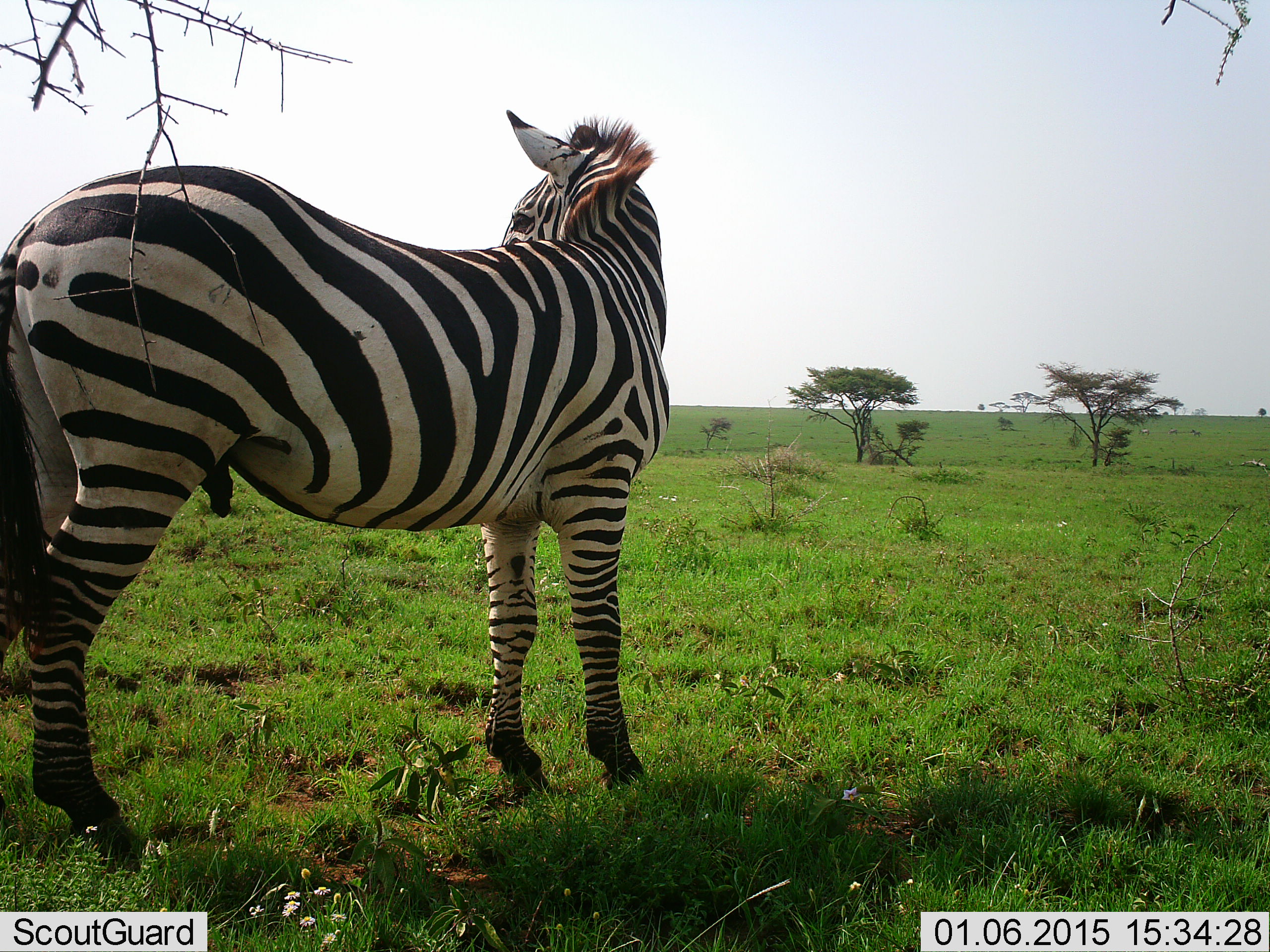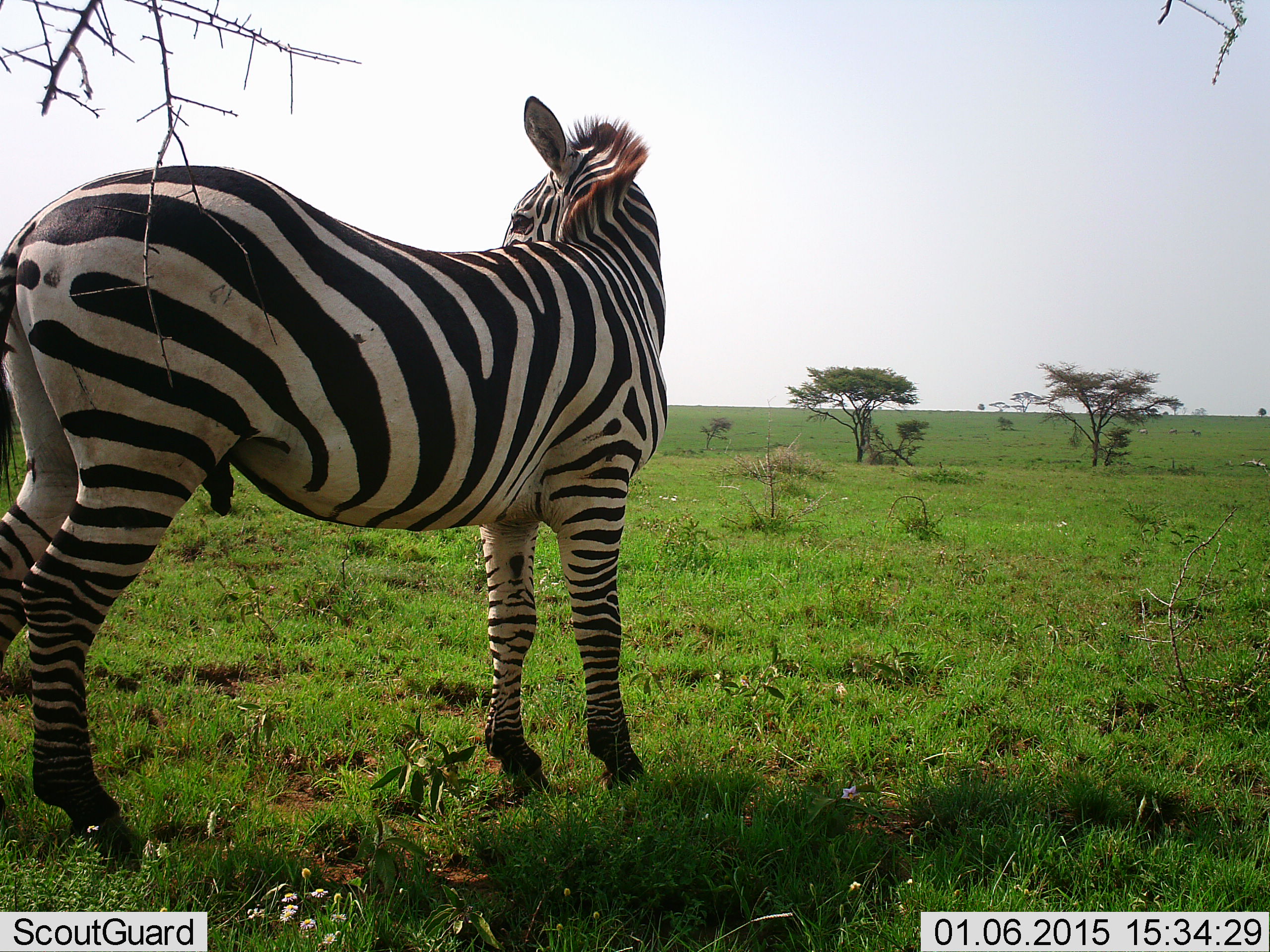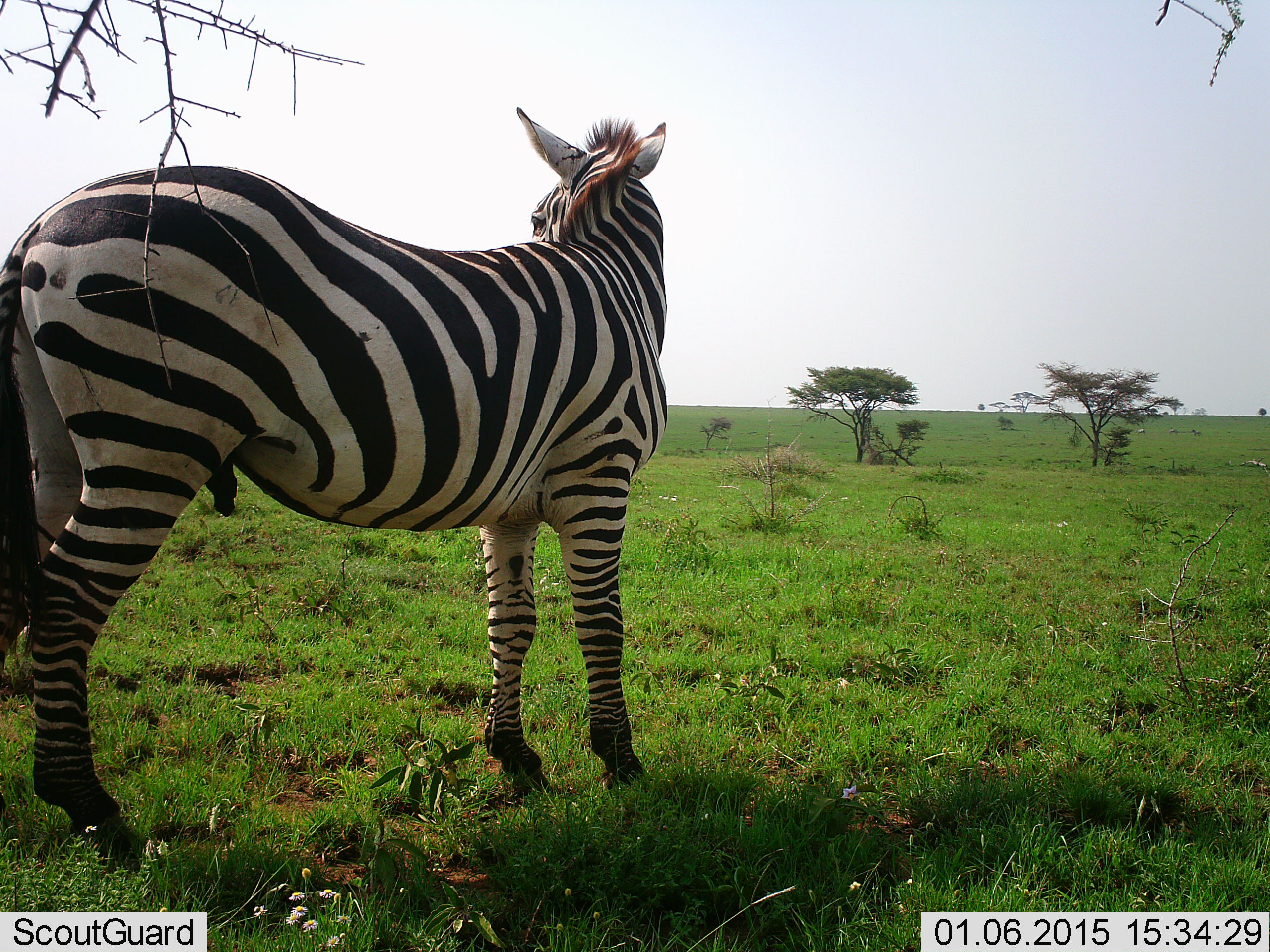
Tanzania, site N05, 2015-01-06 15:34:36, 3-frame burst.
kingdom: Animalia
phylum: Chordata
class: Mammalia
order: Perissodactyla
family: Equidae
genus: Equus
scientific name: Equus quagga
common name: plains zebra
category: zebra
Zebra (plains zebra) (Equus quagga), count 1. Behavior (volunteer vote fractions): standing 100%, resting 0%, moving 0%, interacting 0%. Young present (vote fraction): 0%. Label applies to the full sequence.